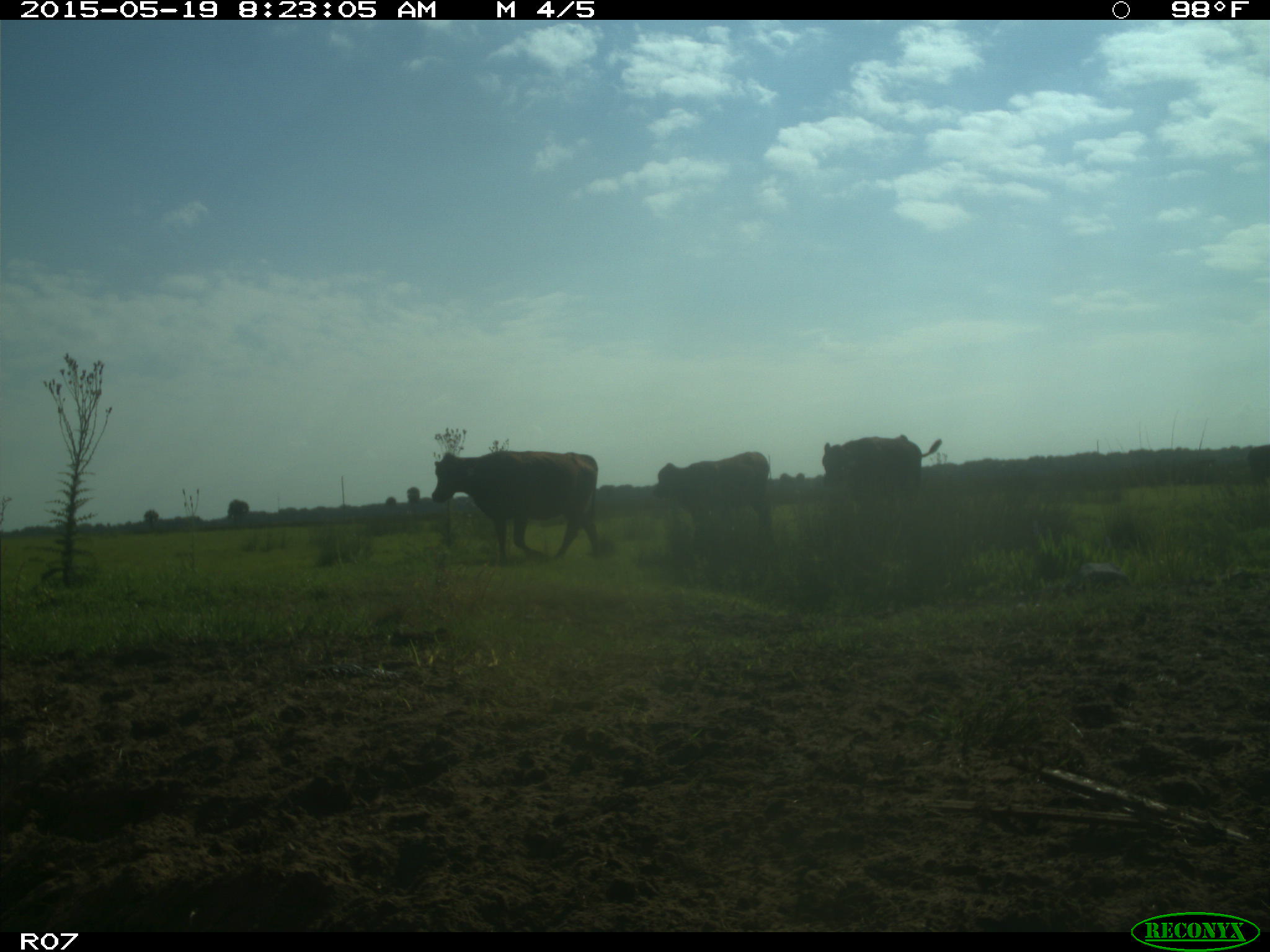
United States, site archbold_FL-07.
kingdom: Animalia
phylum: Chordata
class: Mammalia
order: Artiodactyla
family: Bovidae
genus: Bos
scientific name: Bos taurus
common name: domestic cow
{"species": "Bos taurus (domestic cow)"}